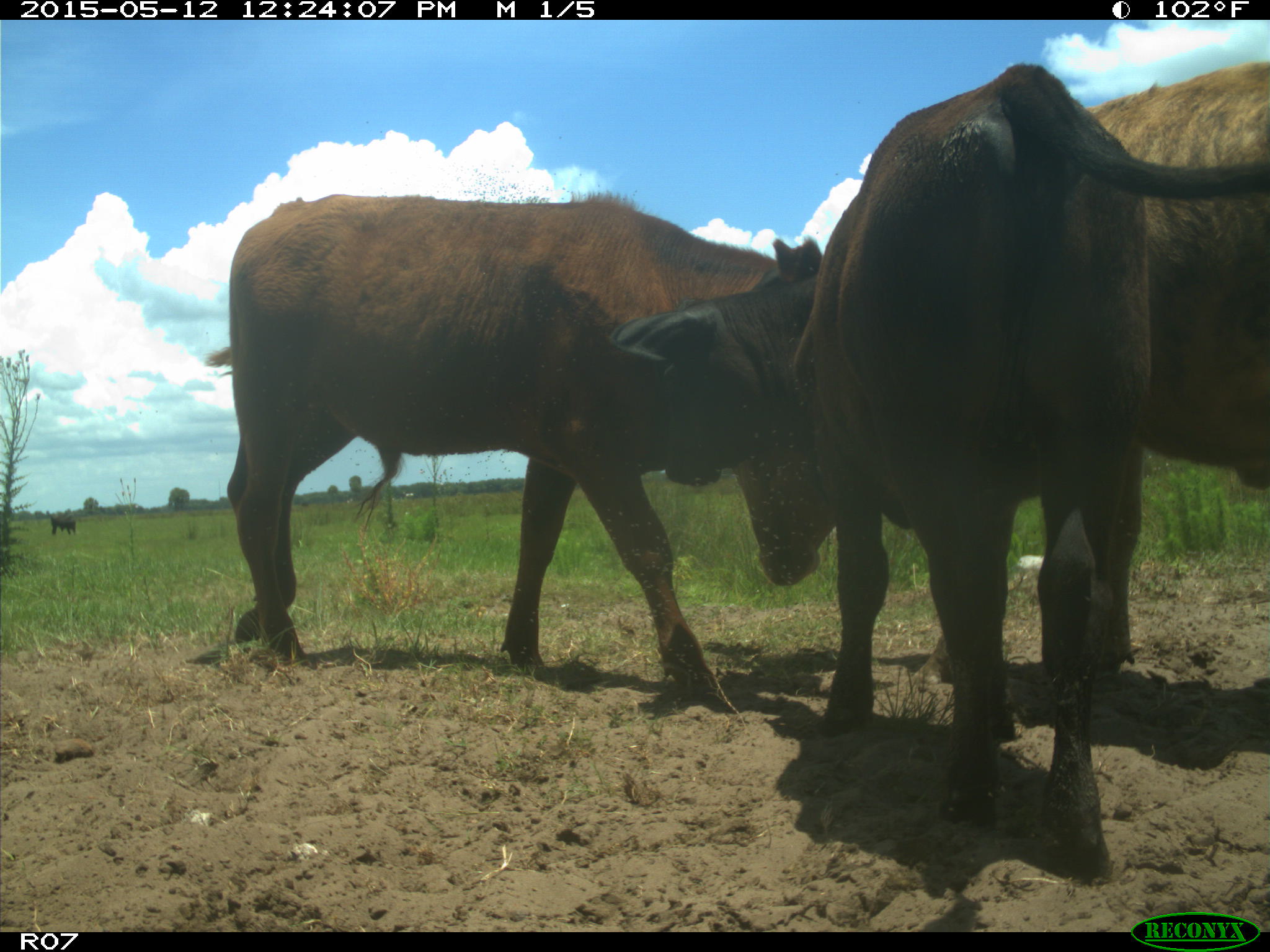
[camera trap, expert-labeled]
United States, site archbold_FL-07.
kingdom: Animalia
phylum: Chordata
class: Mammalia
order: Artiodactyla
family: Bovidae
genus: Bos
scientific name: Bos taurus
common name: domestic cow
Bos taurus (domestic cow).